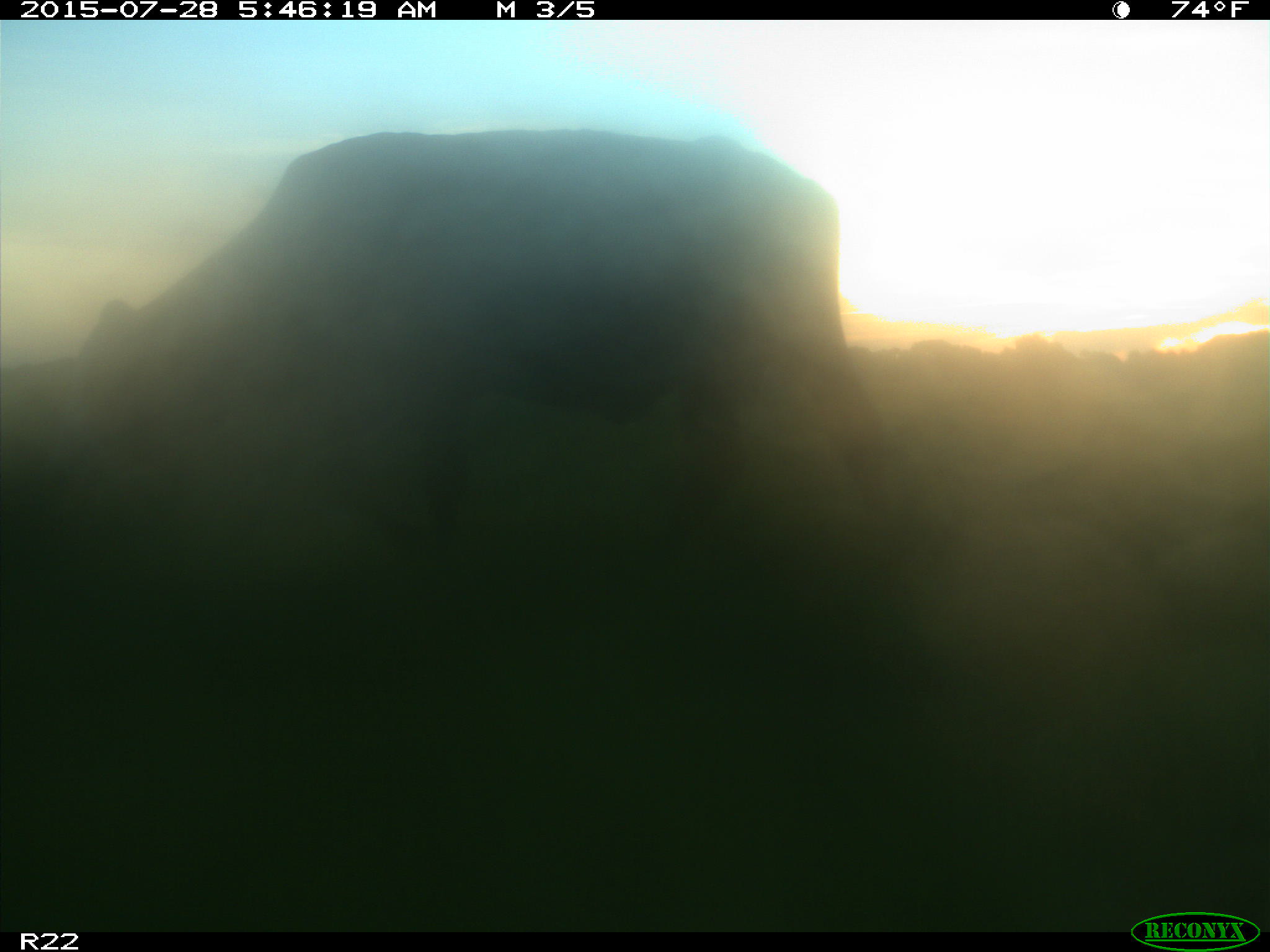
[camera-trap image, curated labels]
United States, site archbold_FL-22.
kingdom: Animalia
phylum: Chordata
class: Mammalia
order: Artiodactyla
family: Bovidae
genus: Bos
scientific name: Bos taurus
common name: domestic cow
Bos taurus (domestic cow).